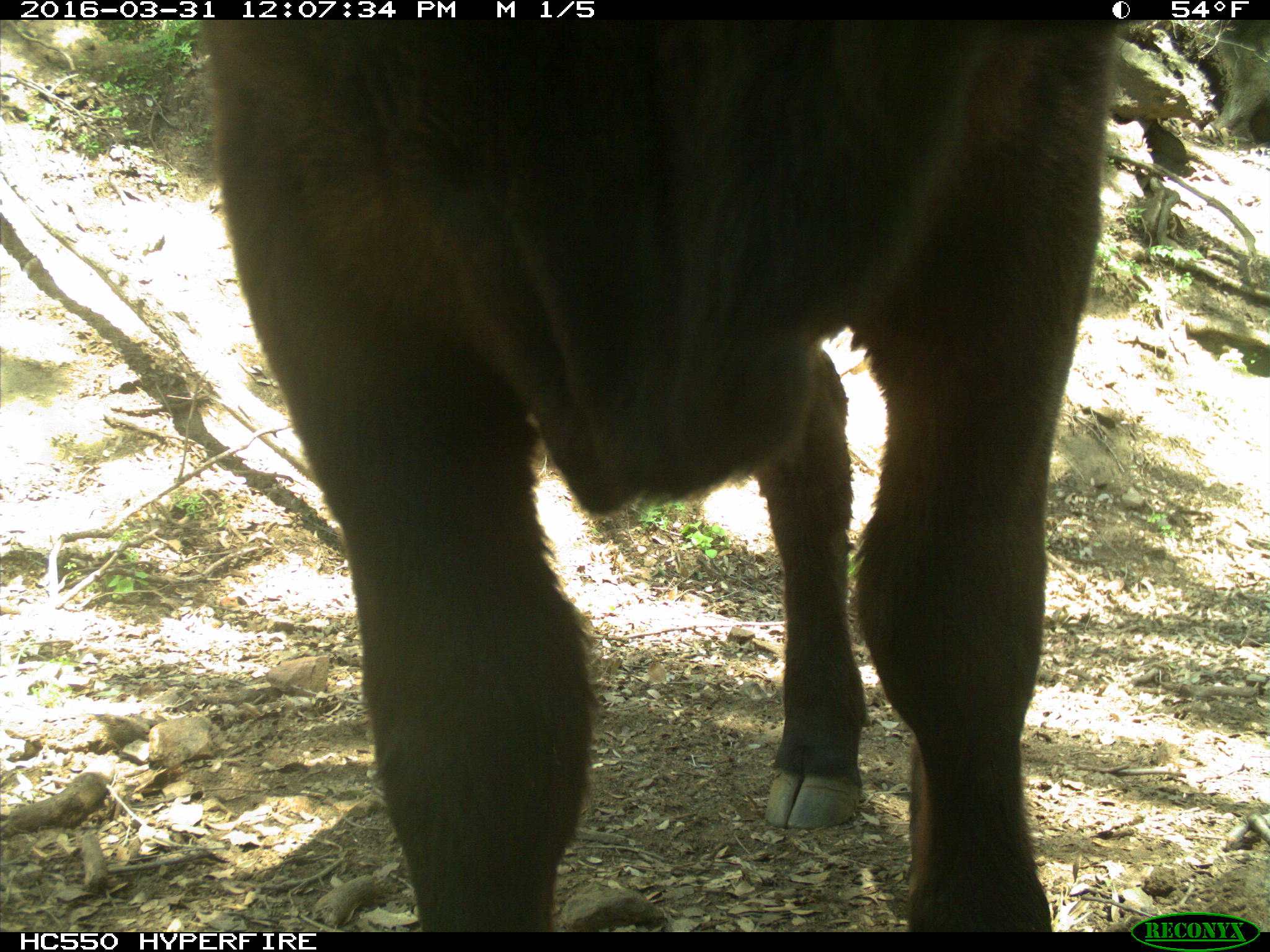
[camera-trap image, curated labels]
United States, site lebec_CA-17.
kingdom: Animalia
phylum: Chordata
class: Mammalia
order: Artiodactyla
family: Bovidae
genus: Bos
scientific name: Bos taurus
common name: domestic cow